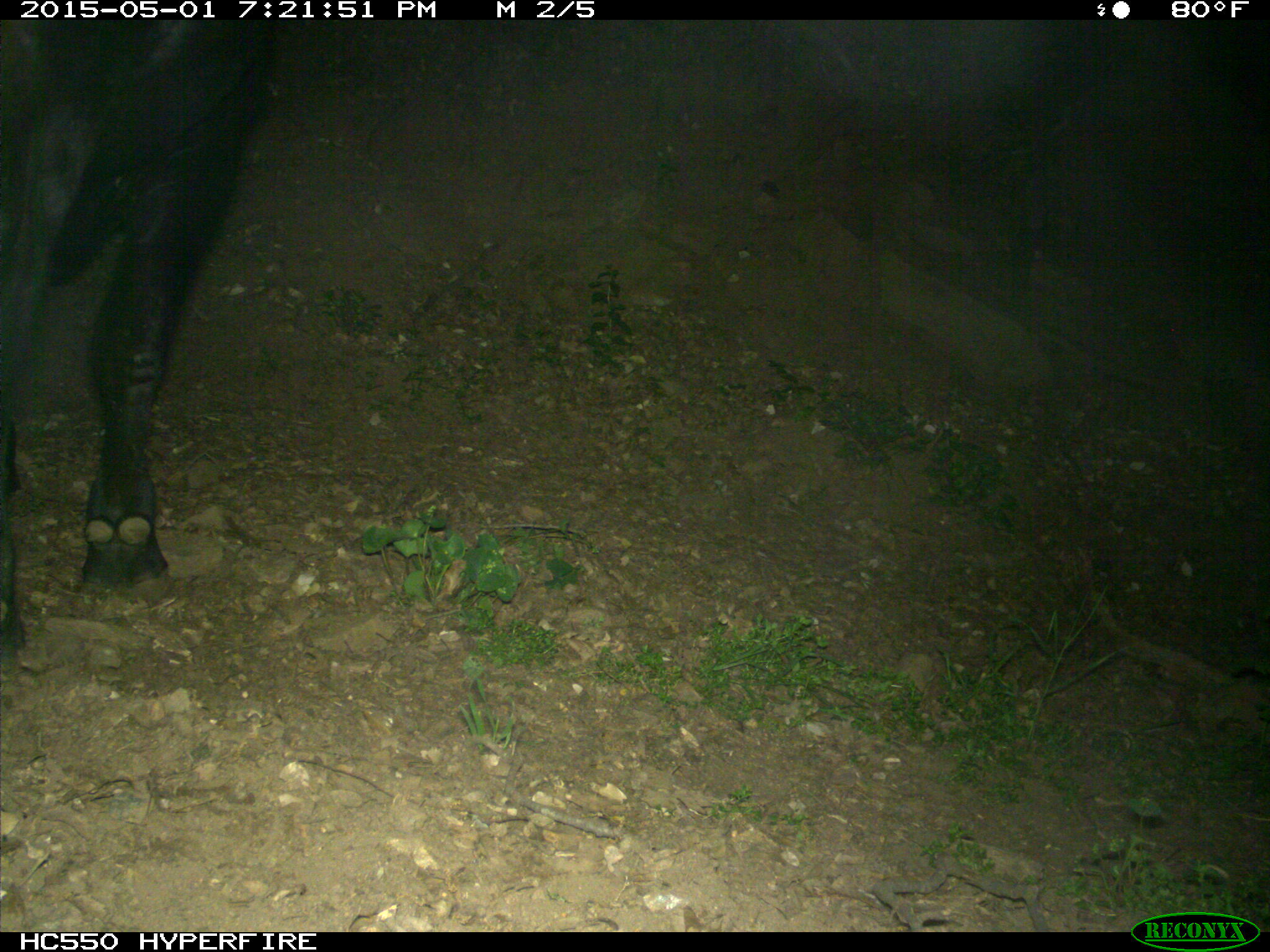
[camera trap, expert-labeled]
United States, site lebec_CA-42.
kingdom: Animalia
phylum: Chordata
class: Mammalia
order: Artiodactyla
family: Bovidae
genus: Bos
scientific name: Bos taurus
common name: domestic cow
Bos taurus (domestic cow).